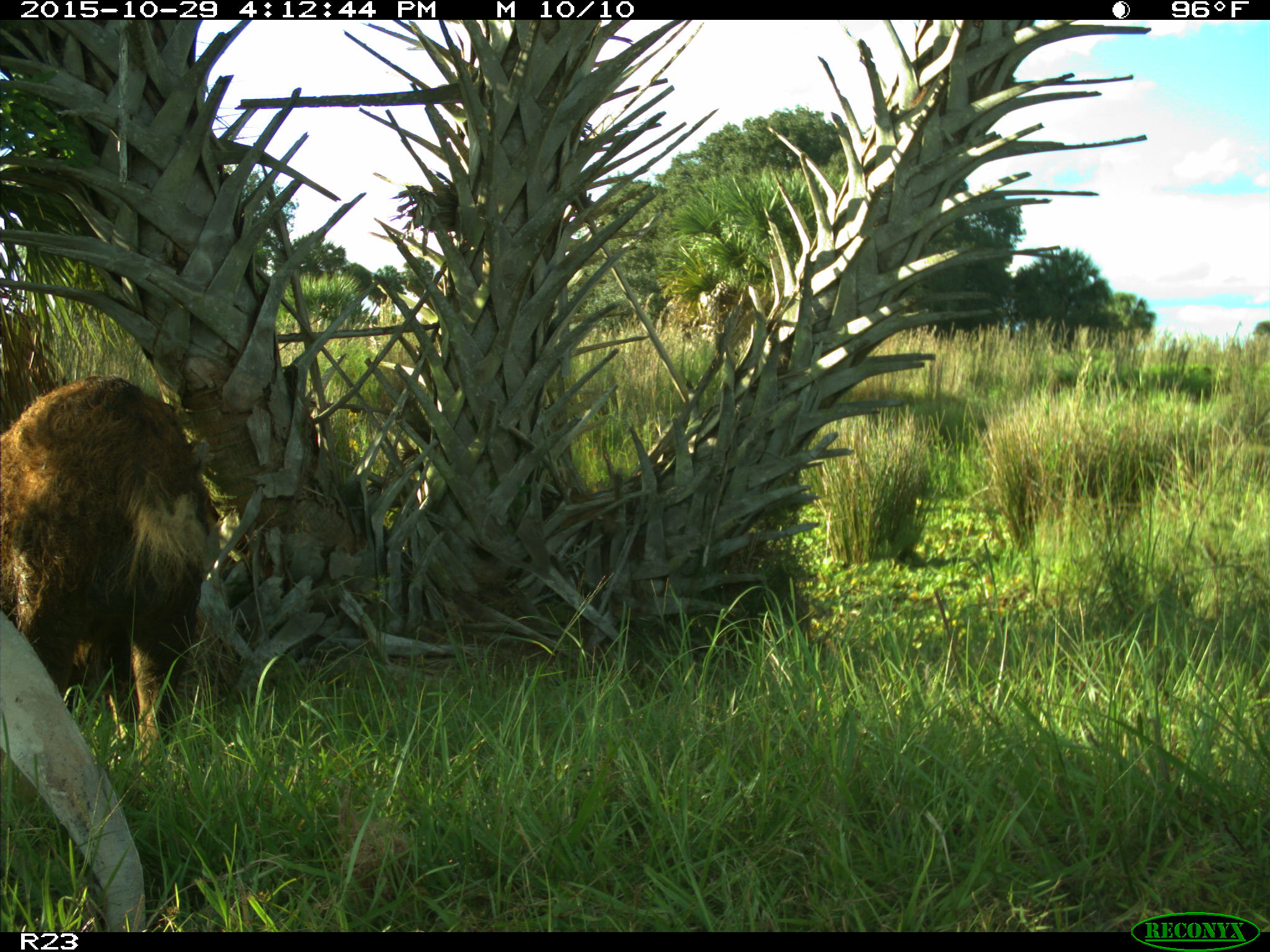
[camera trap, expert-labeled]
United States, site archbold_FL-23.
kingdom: Animalia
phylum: Chordata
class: Mammalia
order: Artiodactyla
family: Suidae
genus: Sus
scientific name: Sus scrofa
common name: wild boar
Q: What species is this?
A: Sus scrofa (wild boar).